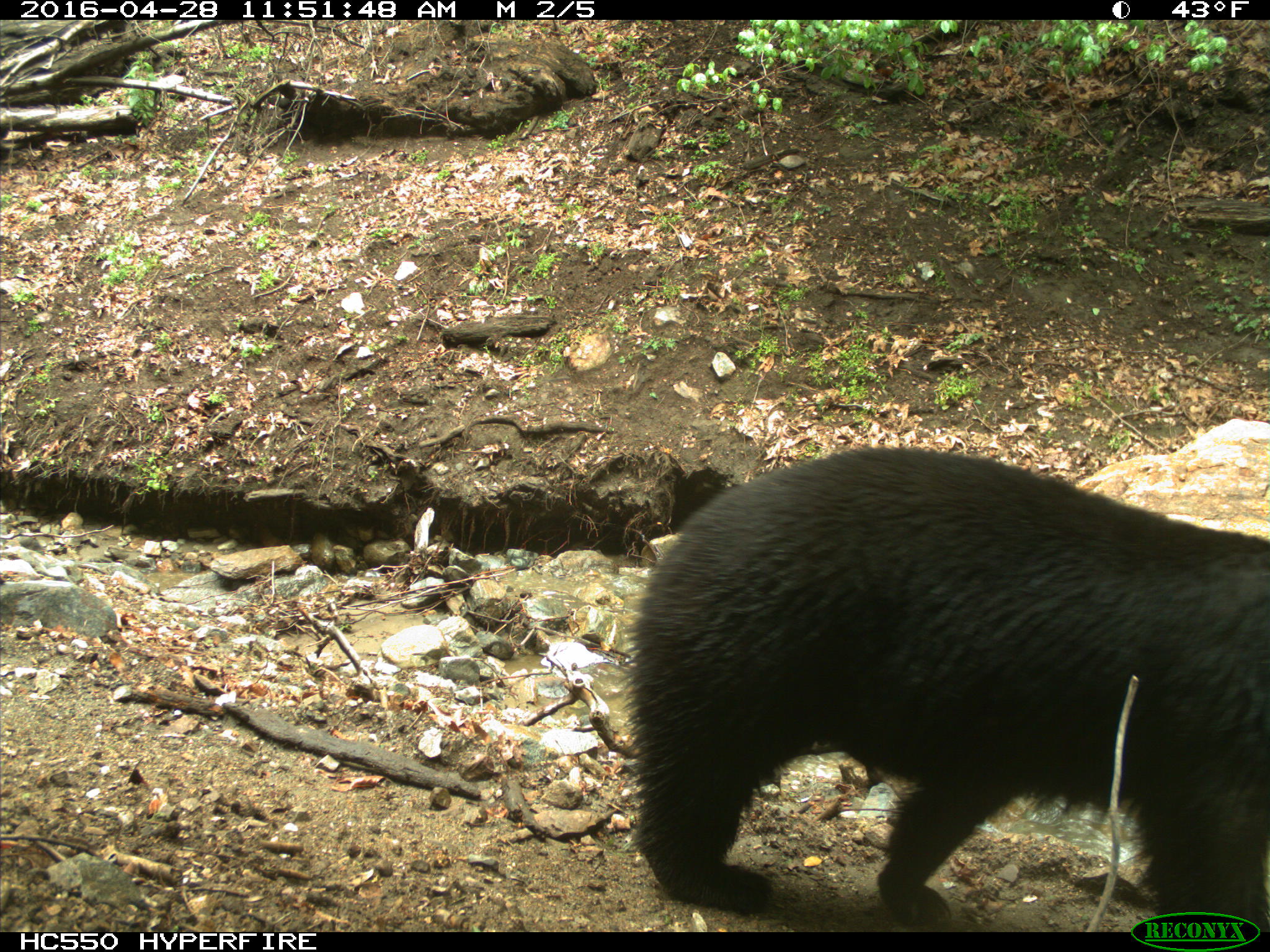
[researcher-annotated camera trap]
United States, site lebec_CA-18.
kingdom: Animalia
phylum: Chordata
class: Mammalia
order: Carnivora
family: Ursidae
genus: Ursus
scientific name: Ursus americanus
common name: american black bear